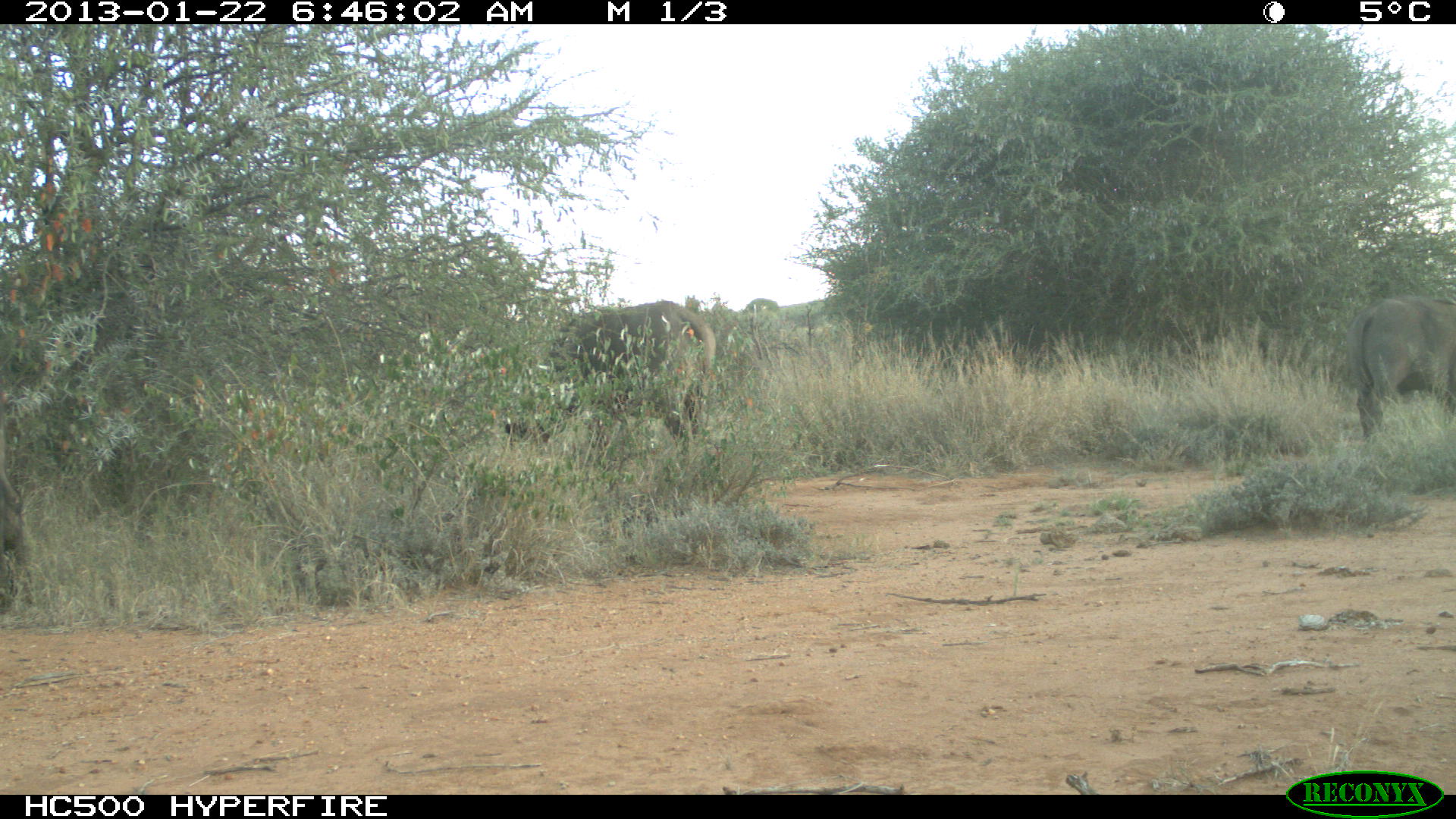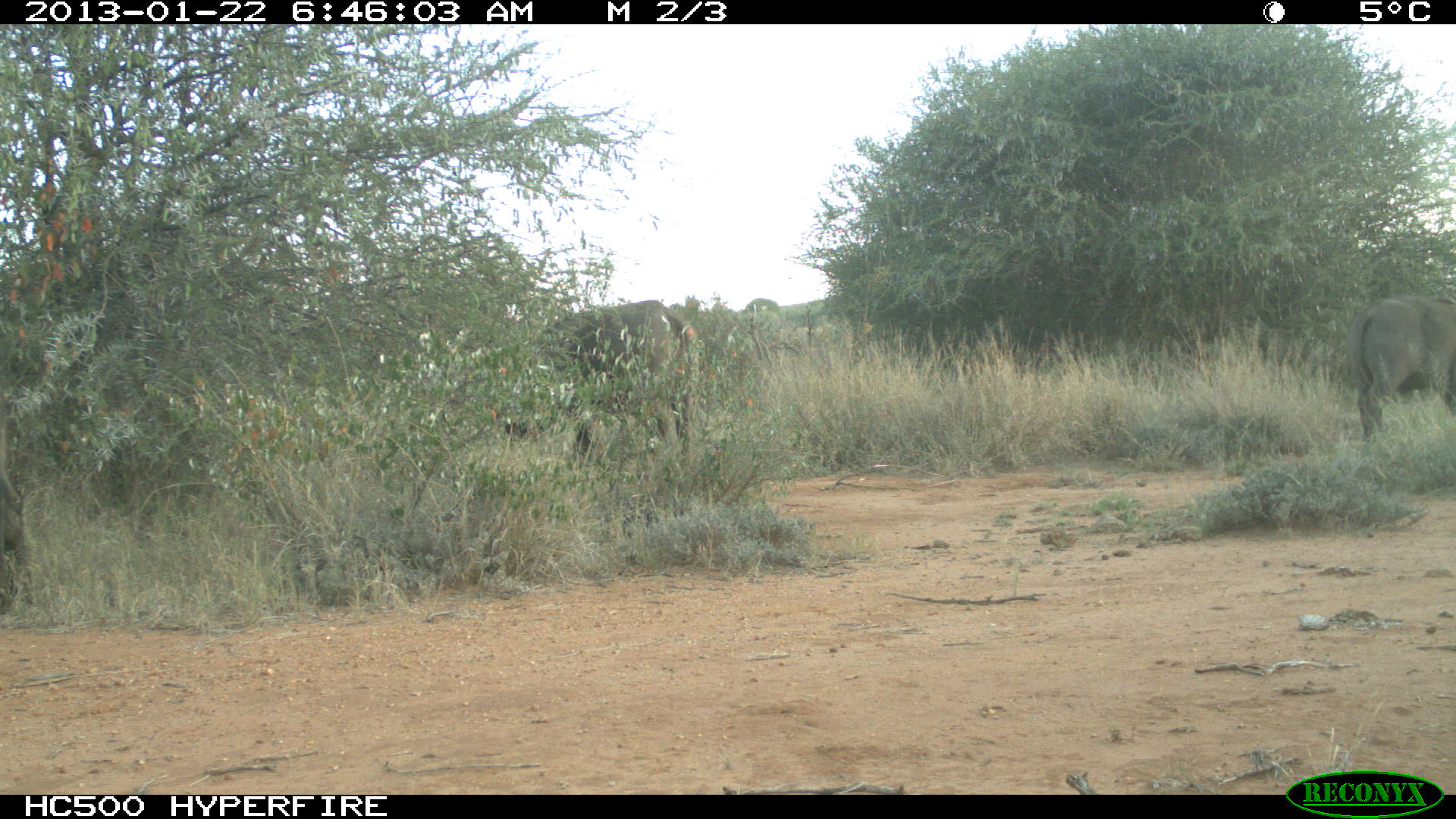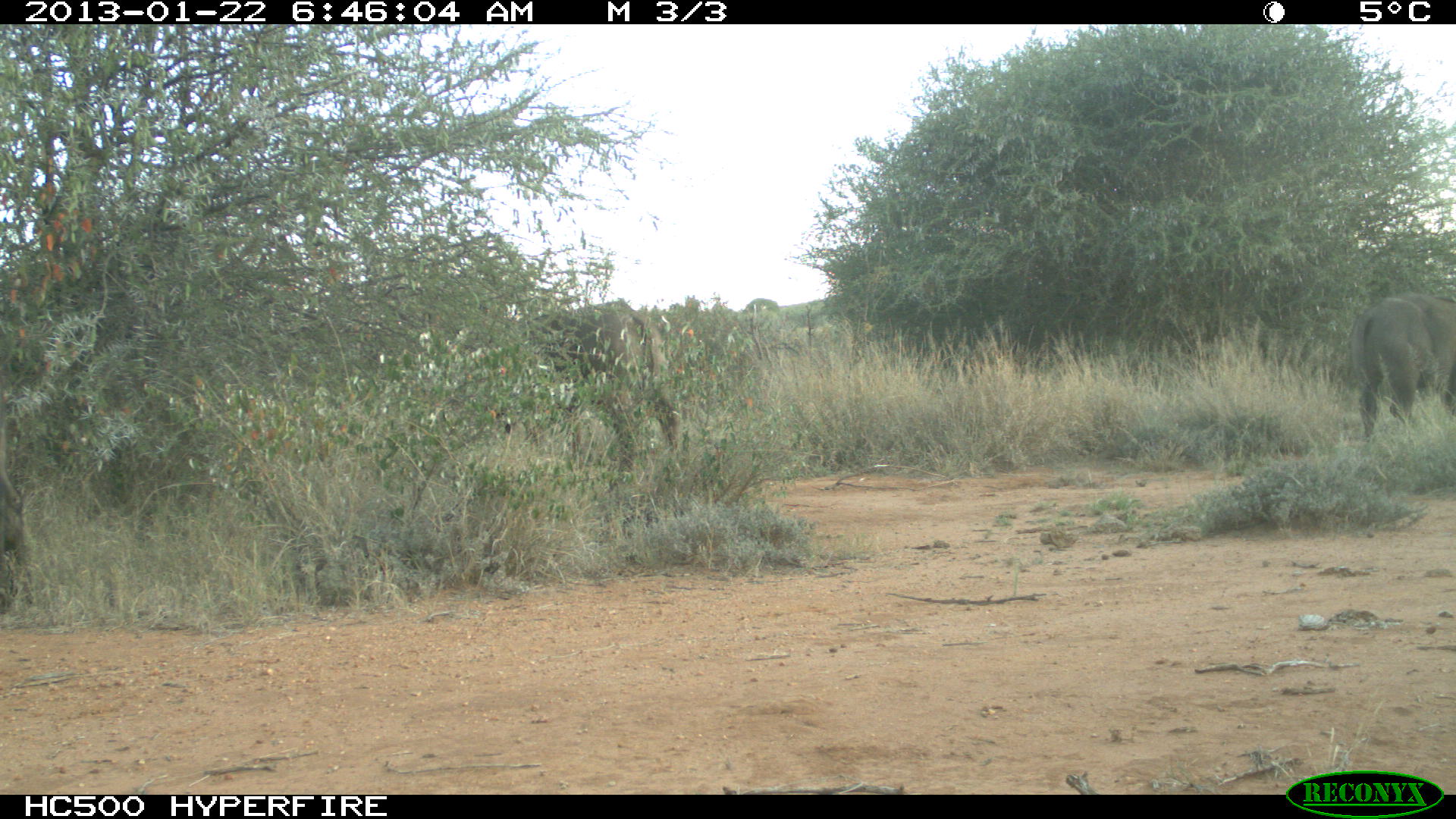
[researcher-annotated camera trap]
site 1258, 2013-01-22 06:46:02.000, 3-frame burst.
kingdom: Animalia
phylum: Chordata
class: Mammalia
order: Artiodactyla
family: Bovidae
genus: Syncerus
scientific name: Syncerus caffer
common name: african buffalo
Syncerus caffer (african buffalo), count 3.